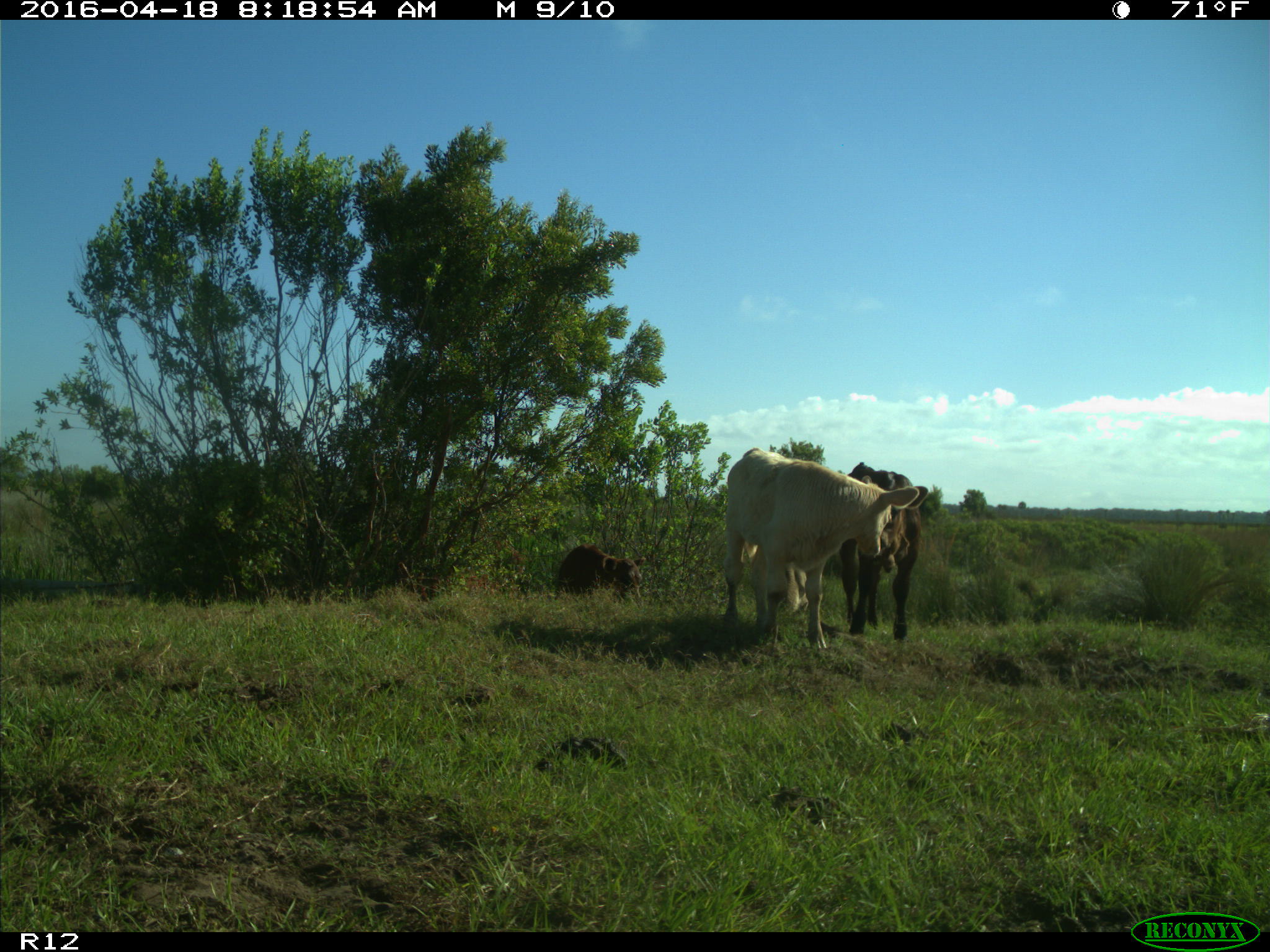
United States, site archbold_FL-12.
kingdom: Animalia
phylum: Chordata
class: Mammalia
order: Artiodactyla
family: Bovidae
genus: Bos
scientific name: Bos taurus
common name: domestic cow